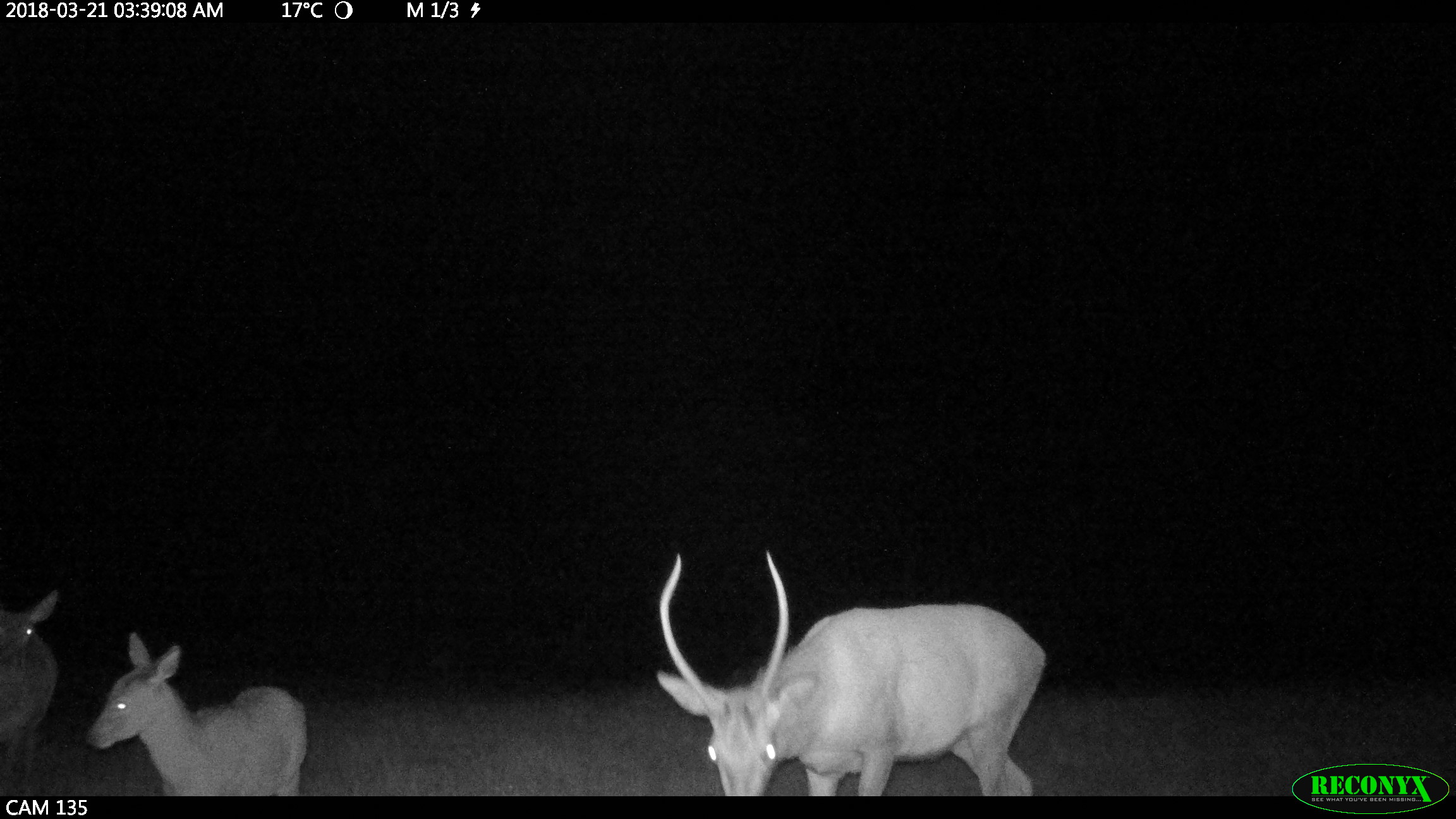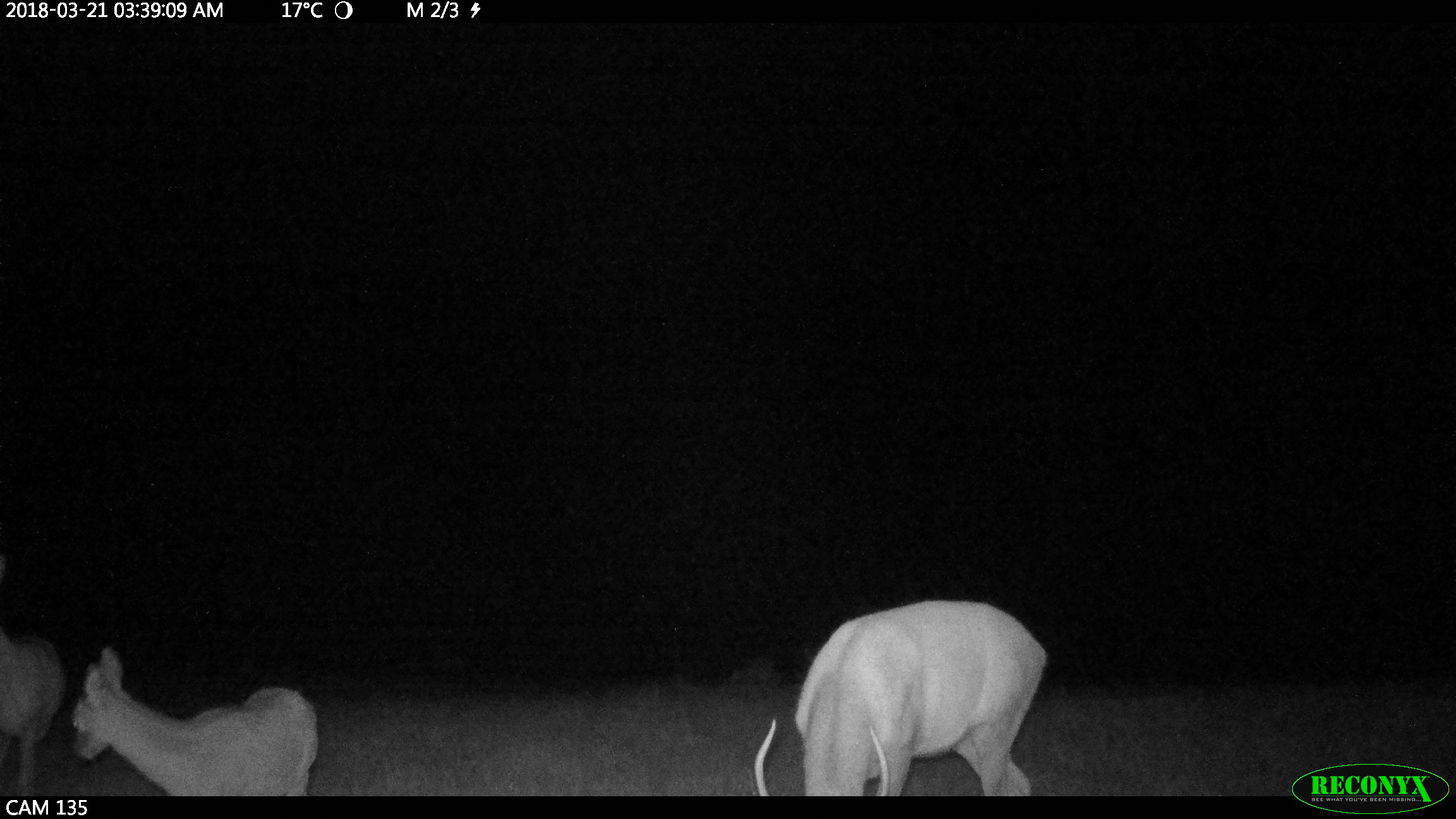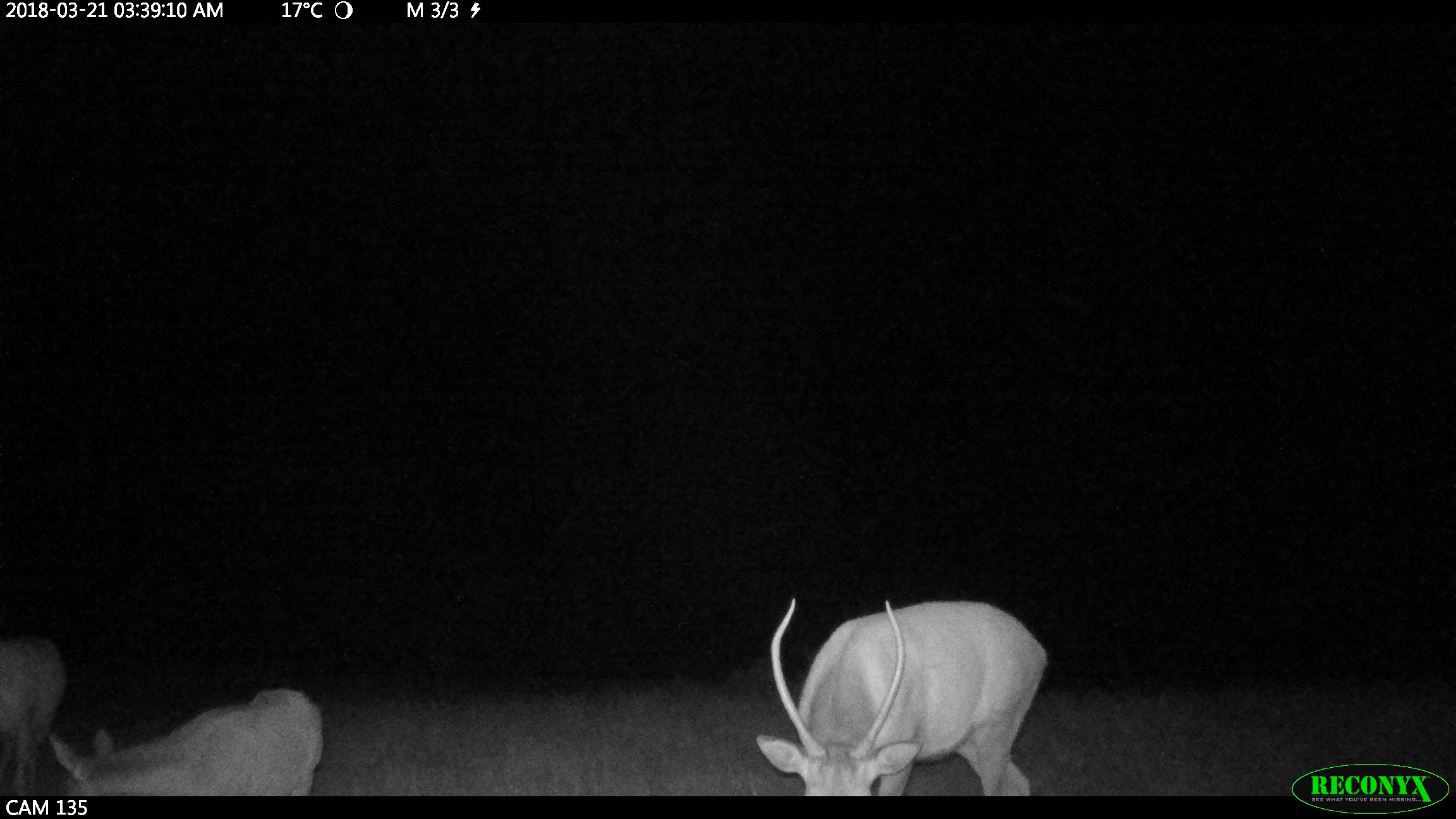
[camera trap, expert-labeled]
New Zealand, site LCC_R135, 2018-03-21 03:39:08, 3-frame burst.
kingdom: Animalia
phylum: Chordata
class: Mammalia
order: Artiodactyla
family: Cervidae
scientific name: Cervidae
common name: deer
Deer (Cervidae).